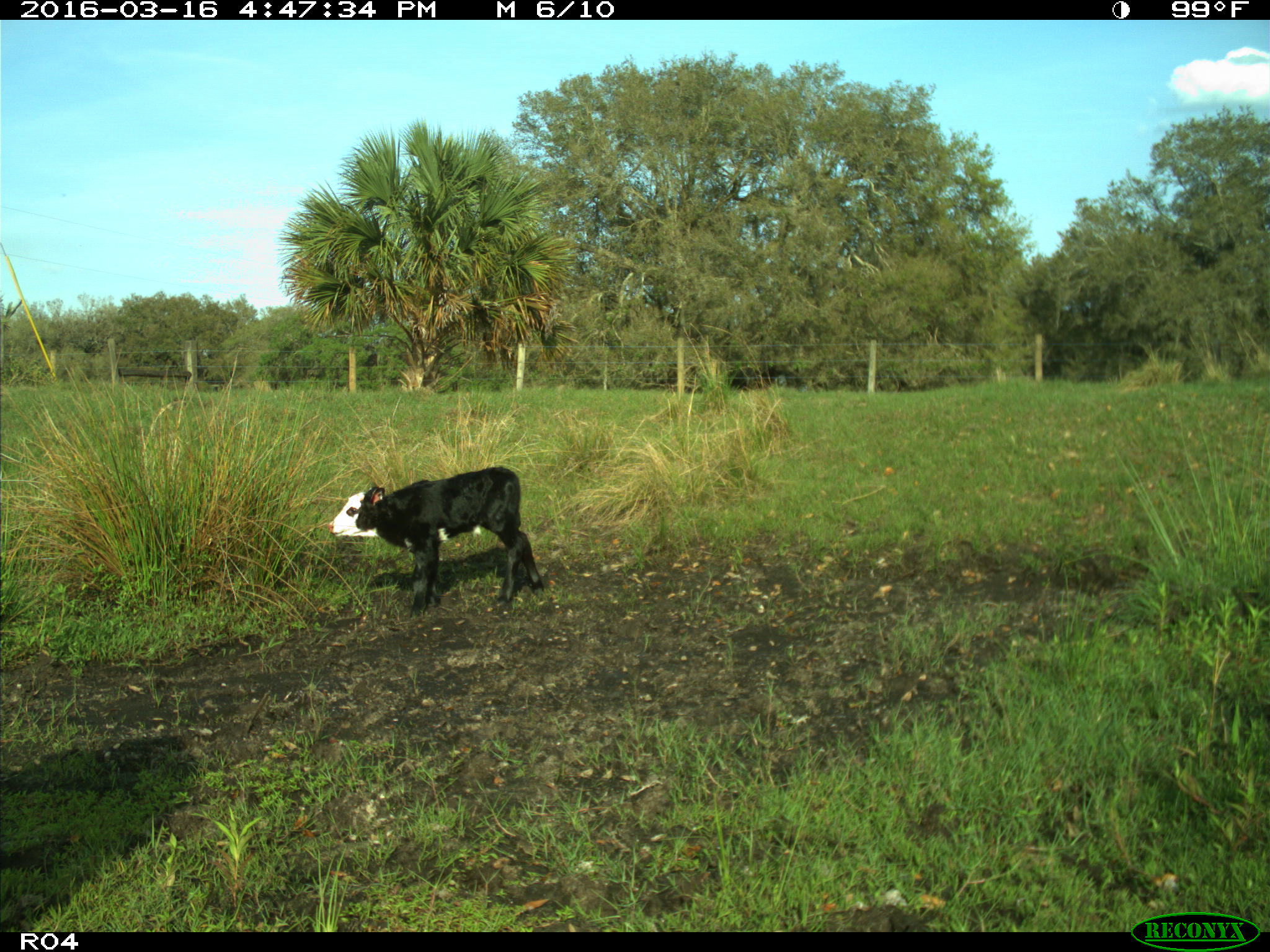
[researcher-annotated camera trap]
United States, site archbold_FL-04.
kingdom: Animalia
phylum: Chordata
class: Mammalia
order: Artiodactyla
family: Bovidae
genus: Bos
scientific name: Bos taurus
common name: domestic cow